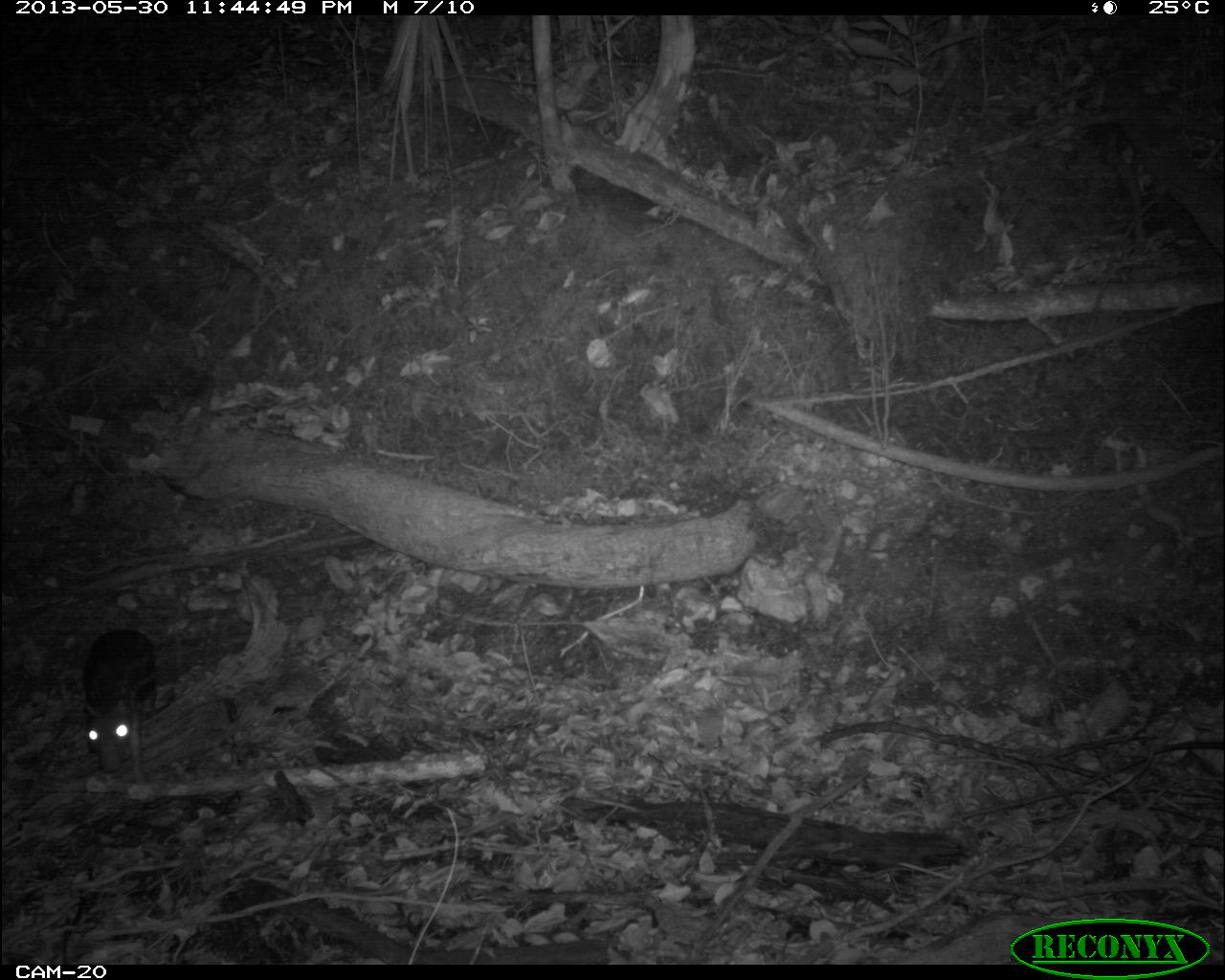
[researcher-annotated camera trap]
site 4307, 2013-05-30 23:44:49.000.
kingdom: Animalia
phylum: Chordata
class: Mammalia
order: Rodentia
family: Cuniculidae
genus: Cuniculus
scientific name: Cuniculus paca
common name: lowland paca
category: agouti paca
Agouti paca (lowland paca) (Cuniculus paca), count 1.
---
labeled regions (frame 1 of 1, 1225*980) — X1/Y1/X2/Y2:
agouti paca: 82/629/159/774